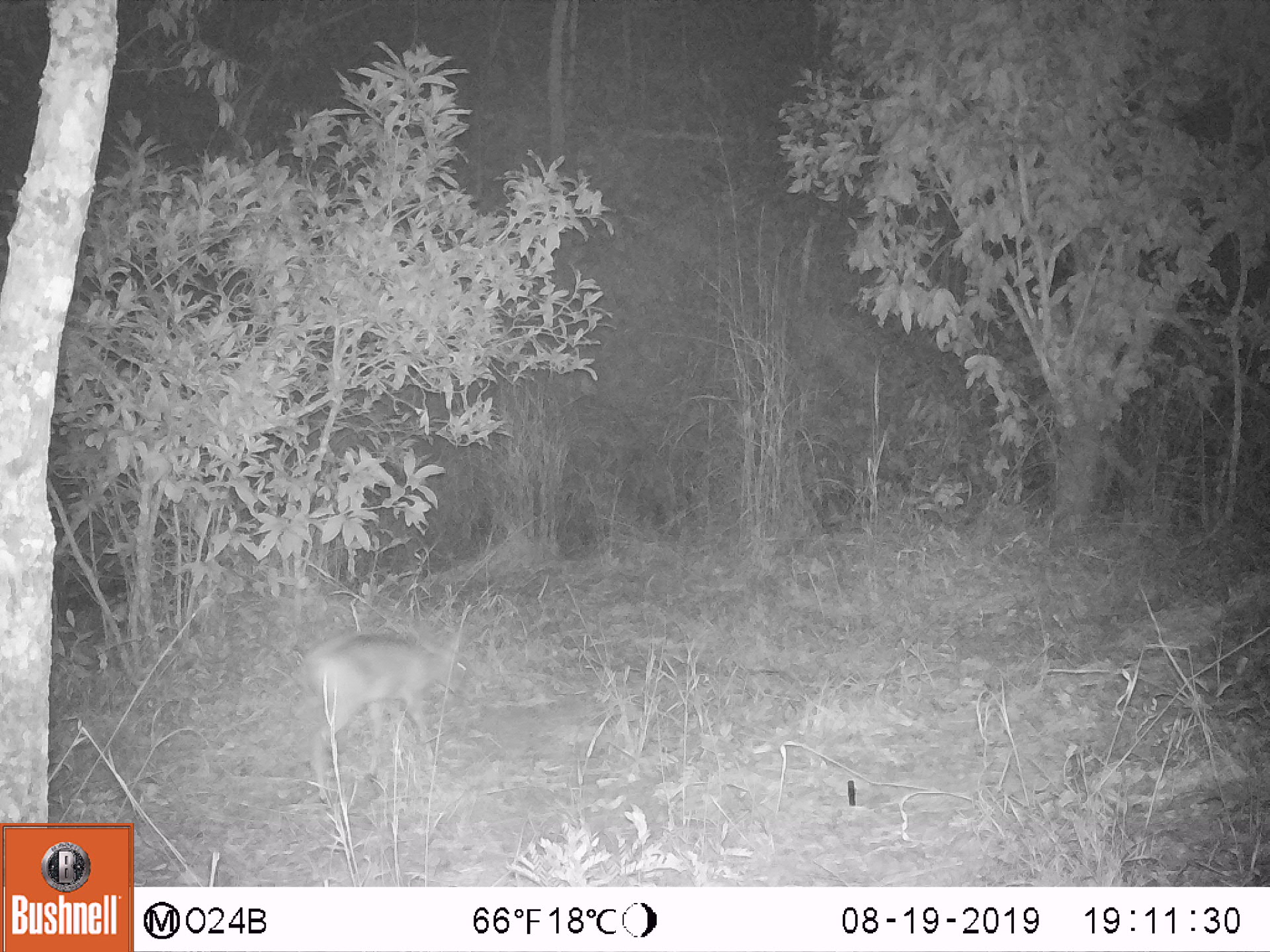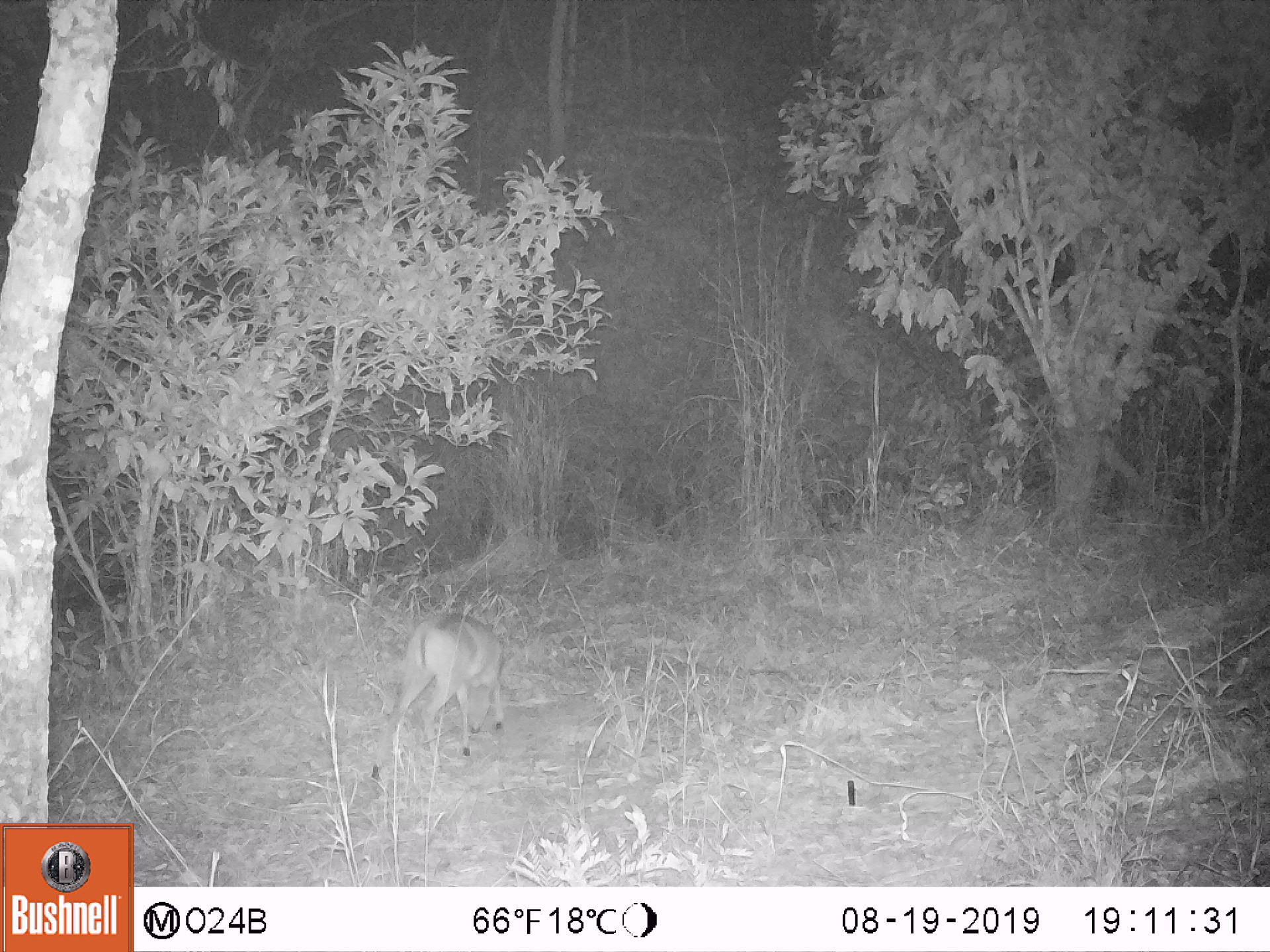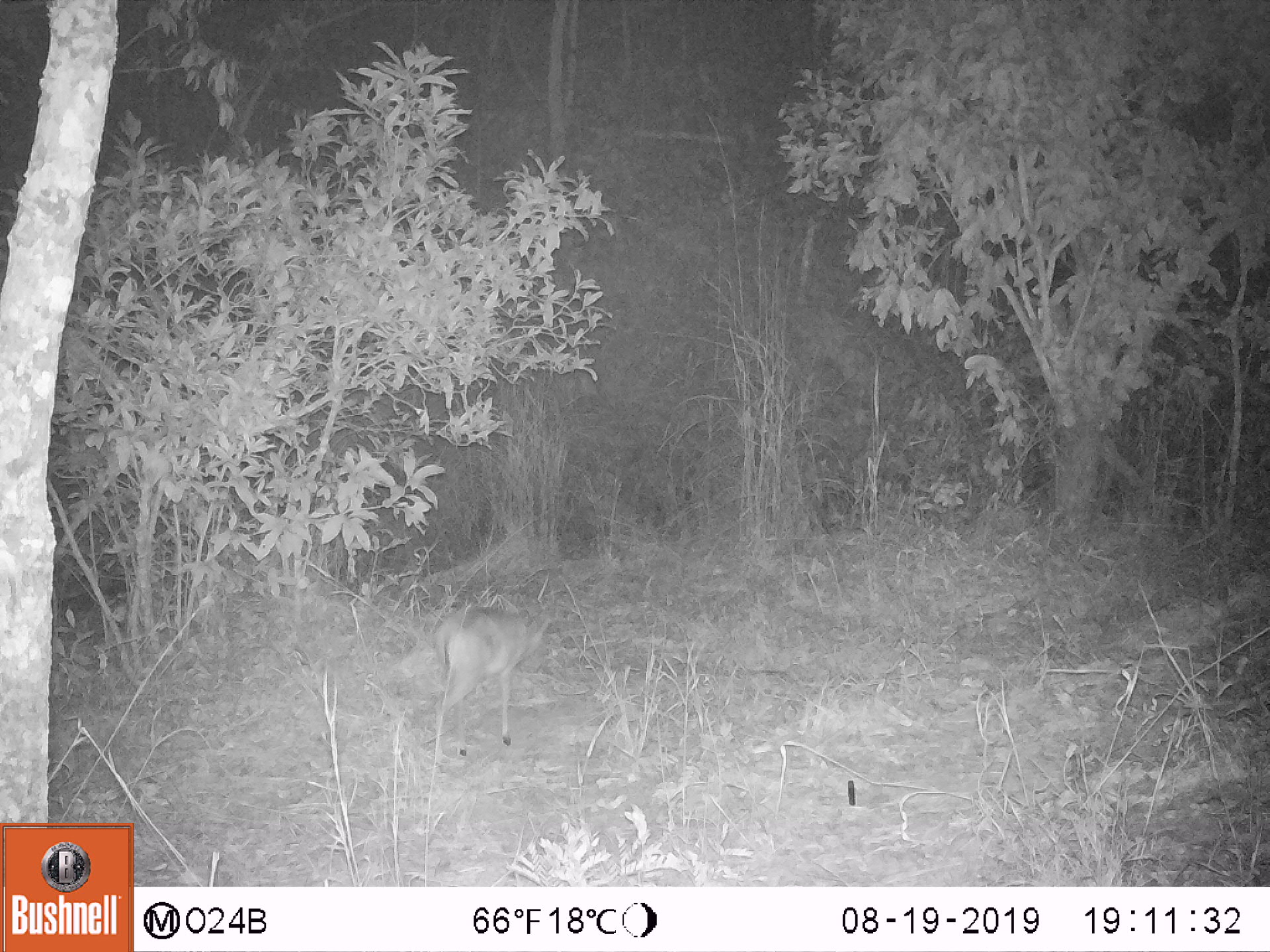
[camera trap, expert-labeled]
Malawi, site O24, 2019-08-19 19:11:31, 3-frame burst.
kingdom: Animalia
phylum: Chordata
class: Mammalia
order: Artiodactyla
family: Bovidae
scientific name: Antilopinae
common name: small antelope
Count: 1.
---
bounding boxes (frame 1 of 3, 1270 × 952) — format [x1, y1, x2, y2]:
small antelope: [293, 621, 475, 810]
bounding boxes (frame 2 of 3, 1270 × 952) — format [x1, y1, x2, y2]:
small antelope: [378, 608, 519, 778]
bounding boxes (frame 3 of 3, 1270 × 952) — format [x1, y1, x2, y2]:
small antelope: [400, 600, 557, 774]